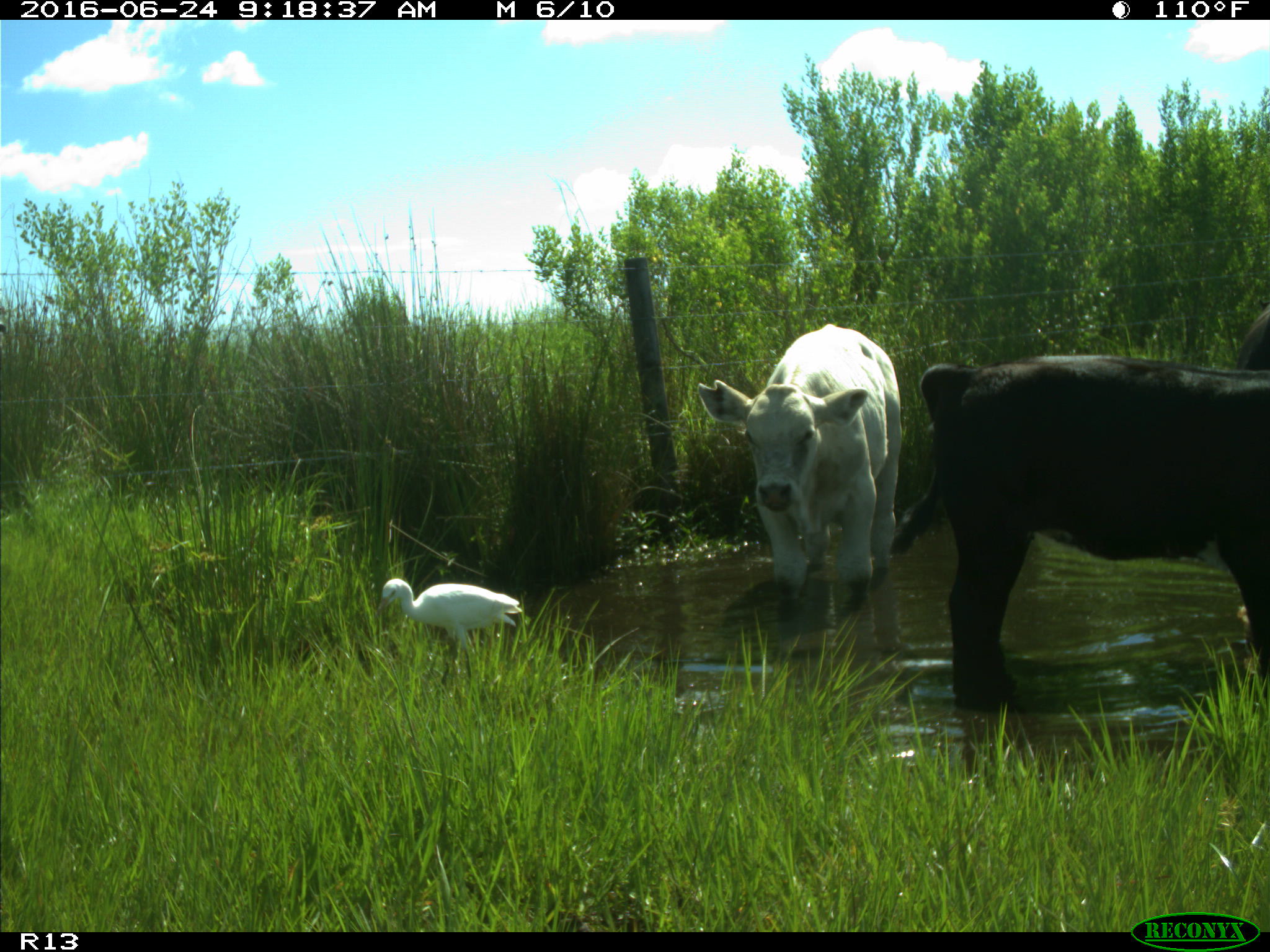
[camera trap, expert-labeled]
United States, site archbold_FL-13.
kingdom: Animalia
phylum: Chordata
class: Mammalia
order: Artiodactyla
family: Bovidae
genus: Bos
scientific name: Bos taurus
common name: domestic cow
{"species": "Bos taurus (domestic cow)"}